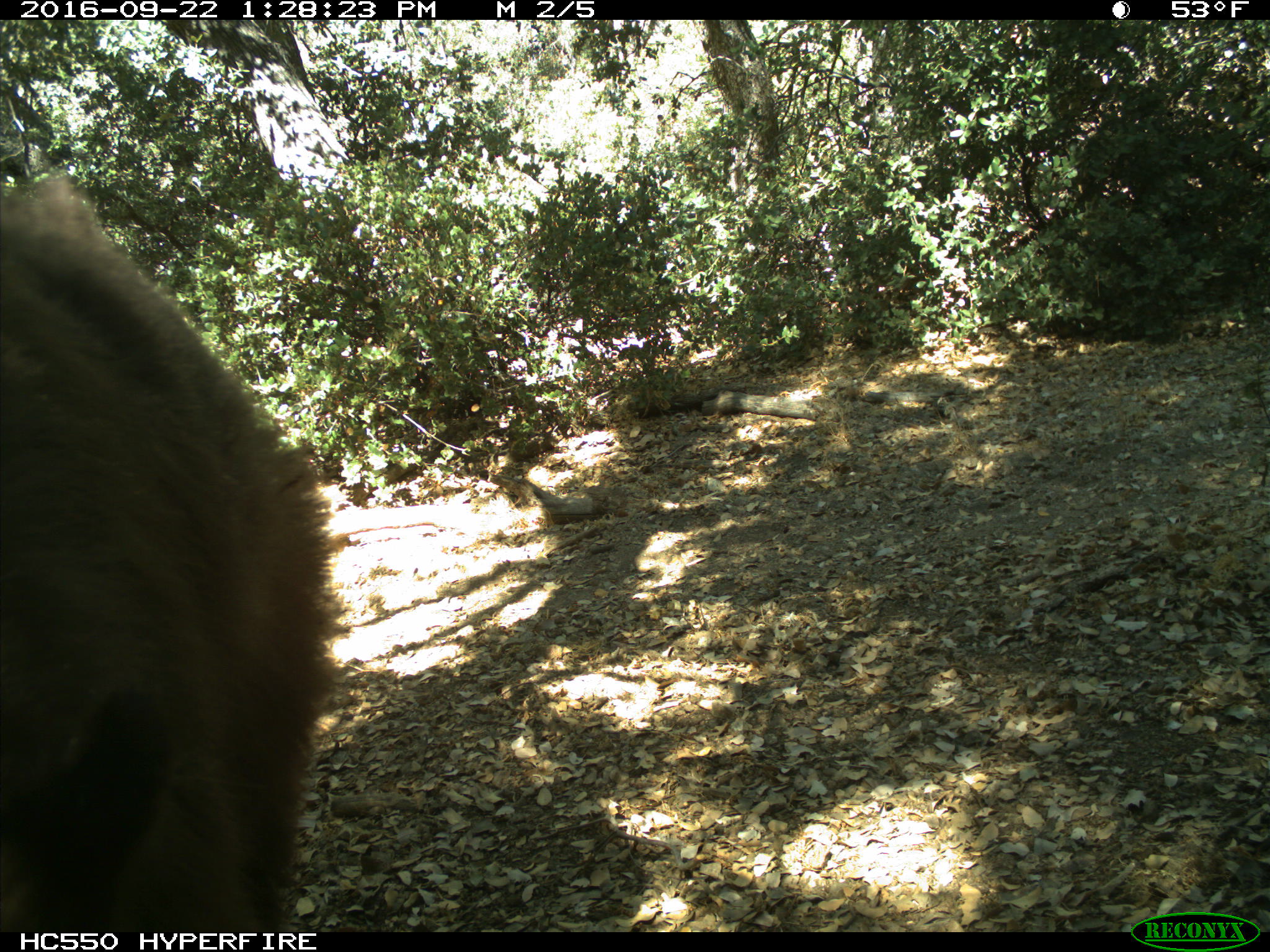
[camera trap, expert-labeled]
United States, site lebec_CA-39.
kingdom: Animalia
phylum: Chordata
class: Mammalia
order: Carnivora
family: Ursidae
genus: Ursus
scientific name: Ursus americanus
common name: american black bear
Ursus americanus (american black bear).